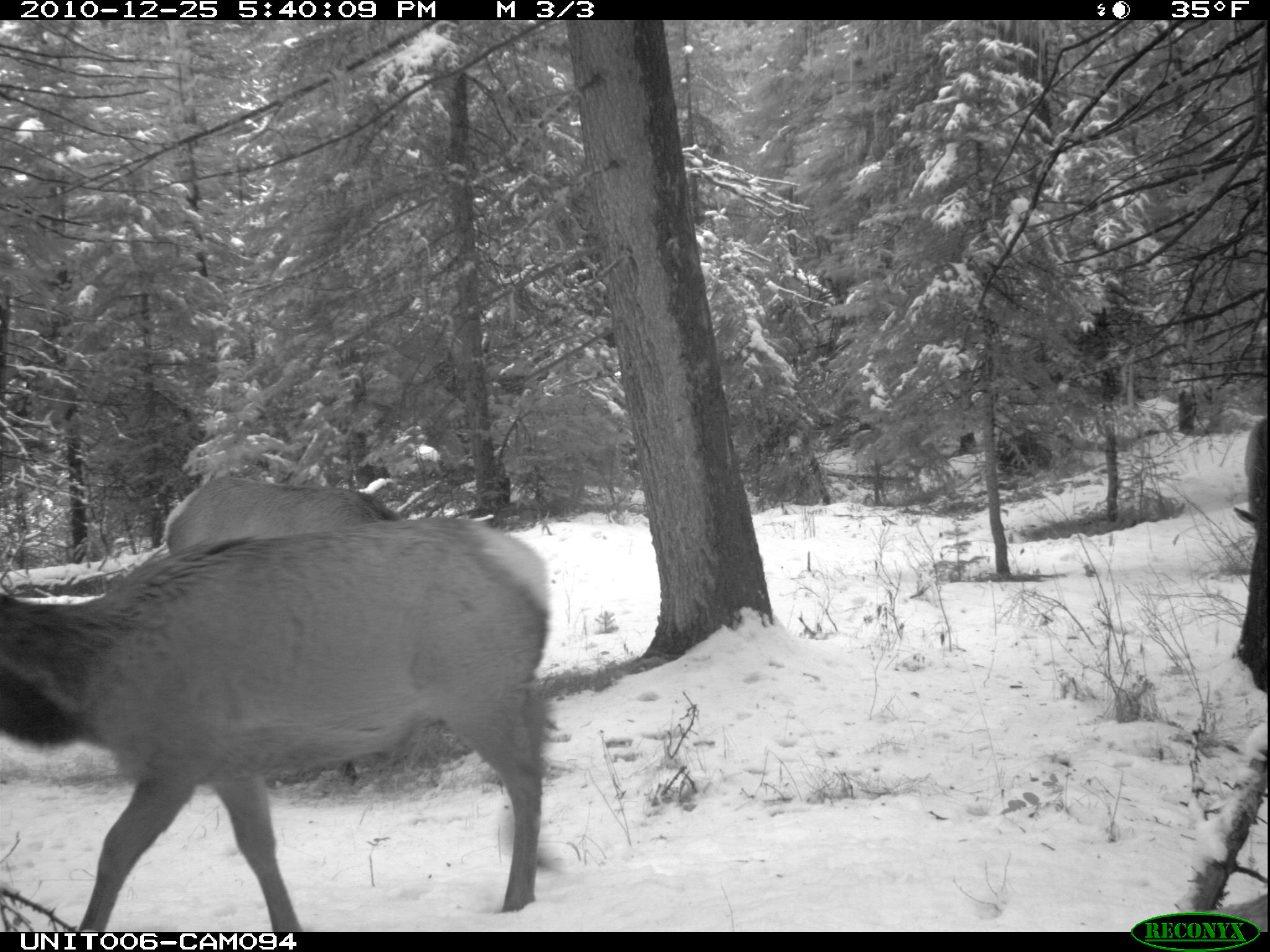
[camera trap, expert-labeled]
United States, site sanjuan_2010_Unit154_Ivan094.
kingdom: Animalia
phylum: Chordata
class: Mammalia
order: Artiodactyla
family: Cervidae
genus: Cervus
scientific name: Cervus elaphus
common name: red deer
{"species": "Cervus elaphus (red deer)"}